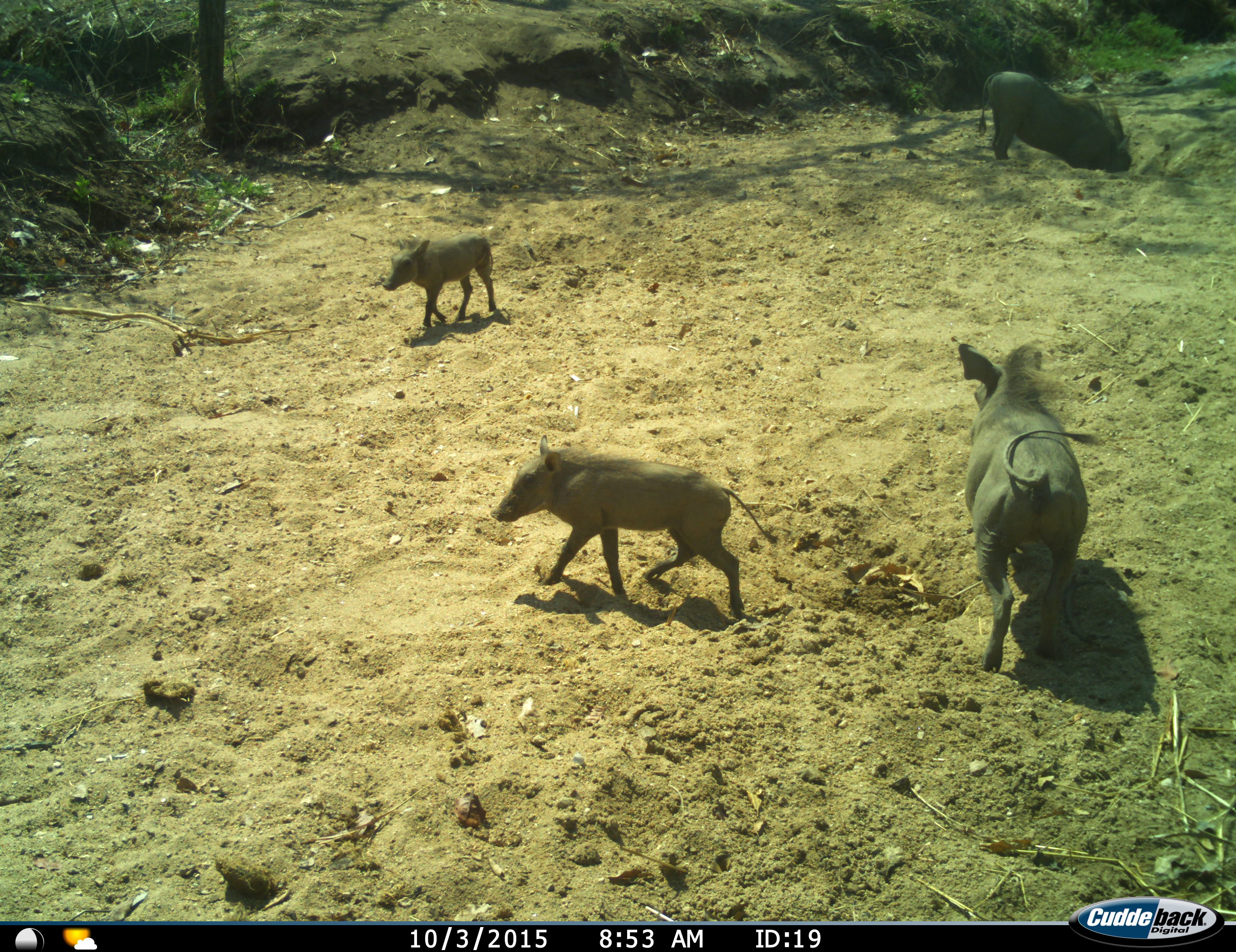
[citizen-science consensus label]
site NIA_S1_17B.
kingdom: Animalia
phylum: Chordata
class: Mammalia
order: Artiodactyla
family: Suidae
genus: Phacochoerus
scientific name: Phacochoerus africanus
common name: warthog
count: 4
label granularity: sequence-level